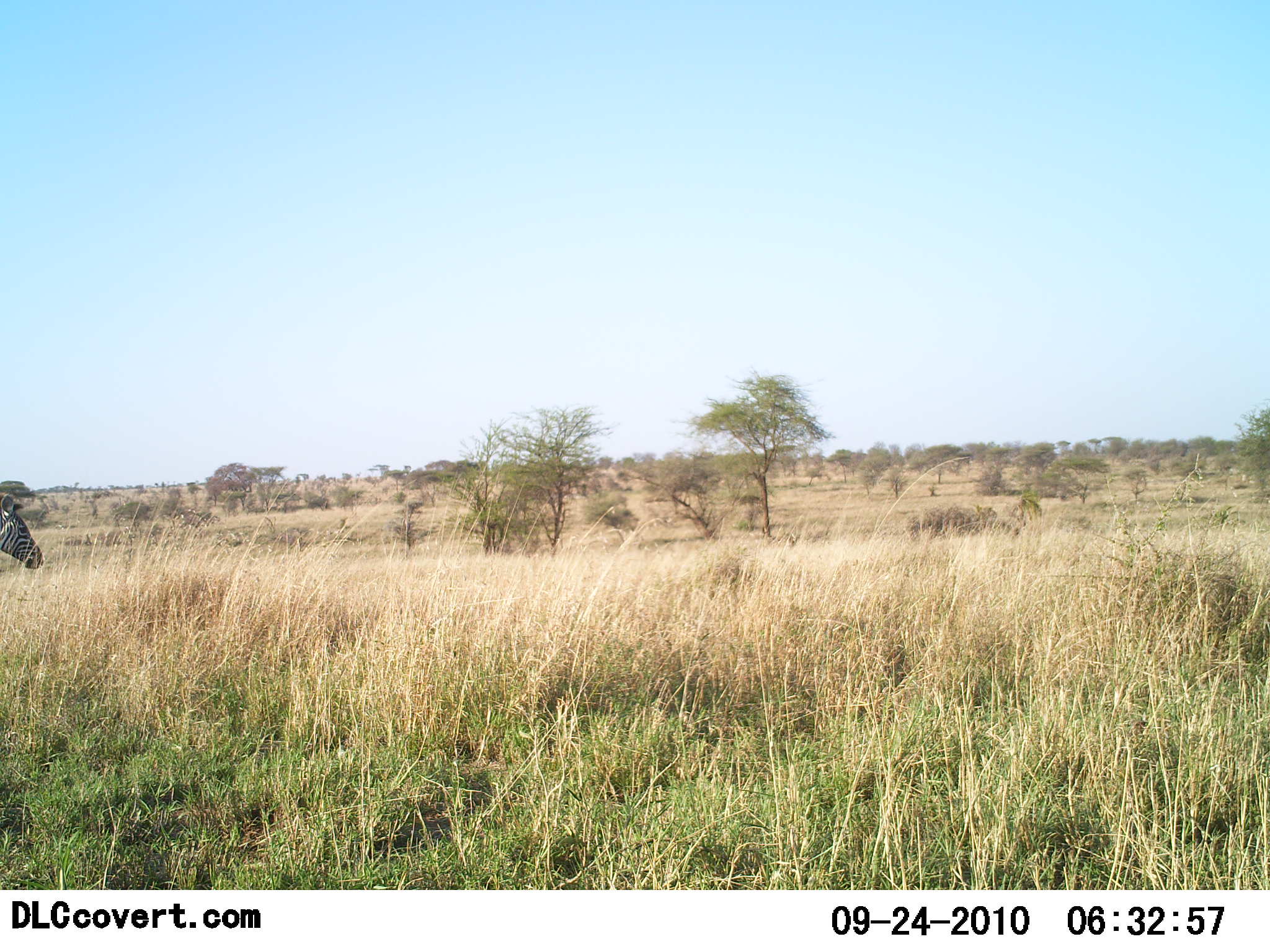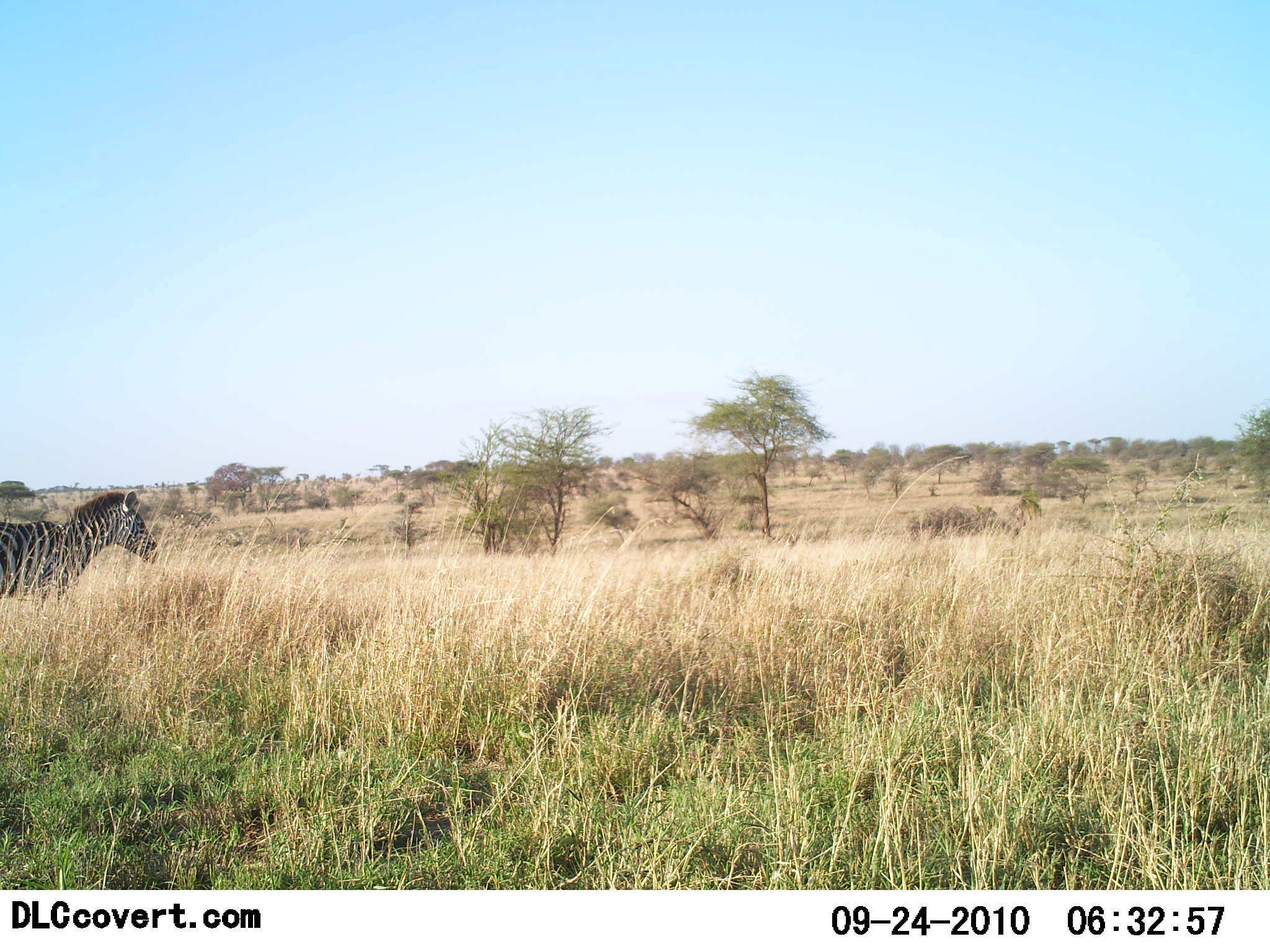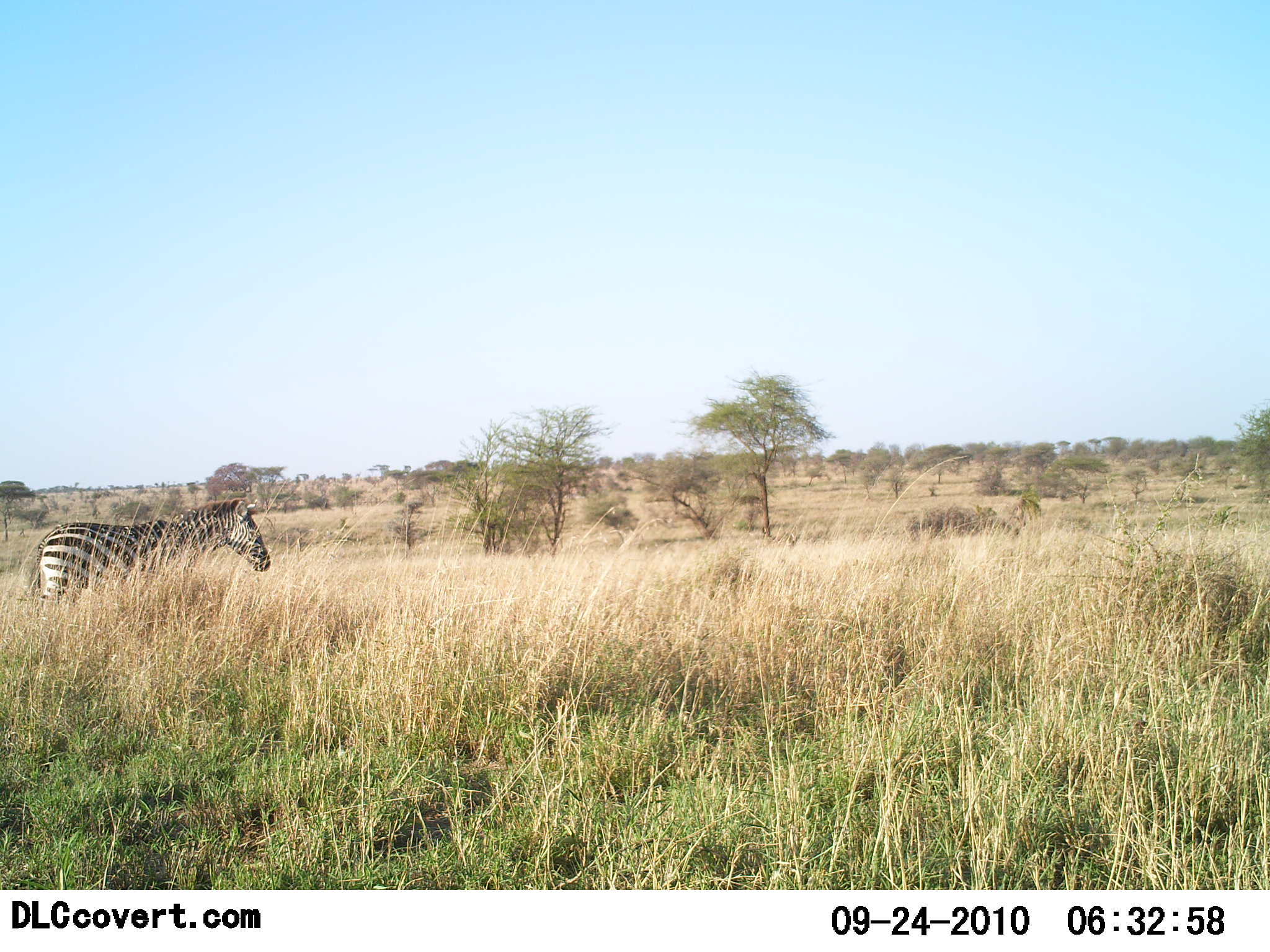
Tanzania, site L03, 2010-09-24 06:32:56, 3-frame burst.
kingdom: Animalia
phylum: Chordata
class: Mammalia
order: Perissodactyla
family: Equidae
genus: Equus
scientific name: Equus quagga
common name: plains zebra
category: zebra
Zebra (plains zebra) (Equus quagga), count 1. Behavior (volunteer vote fractions): standing 8%, resting 0%, moving 92%, interacting 0%. Young present (vote fraction): 0%. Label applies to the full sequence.